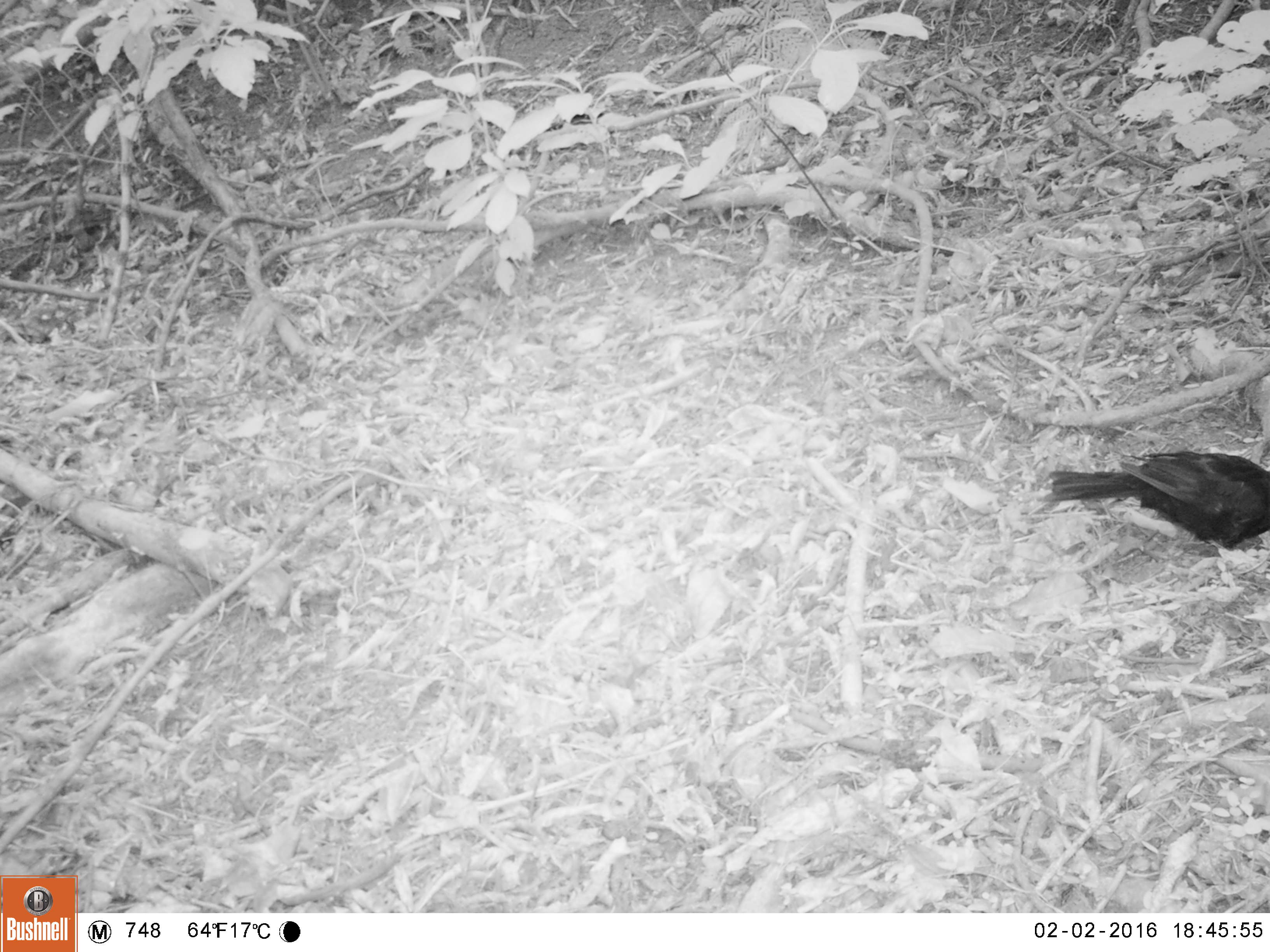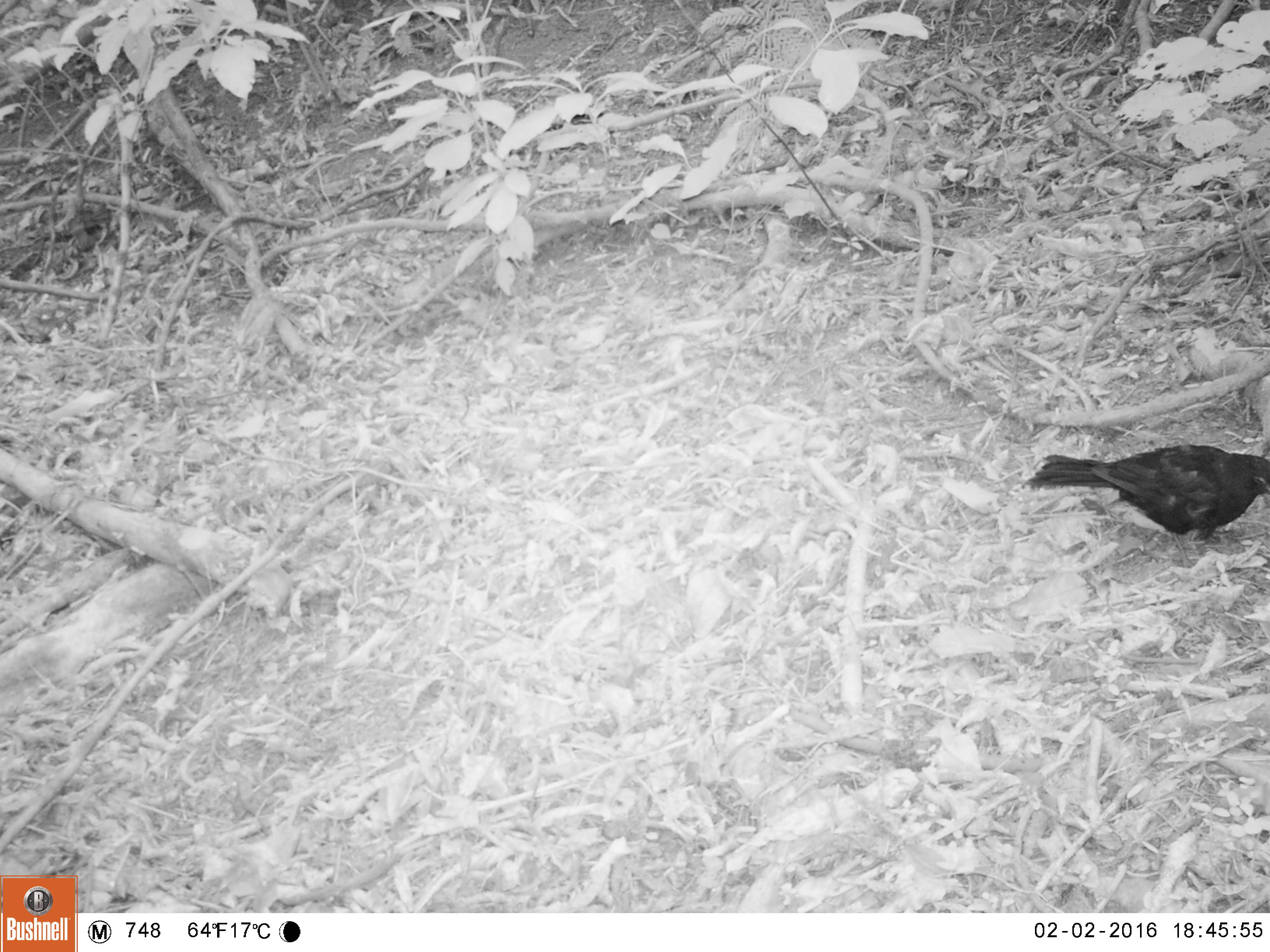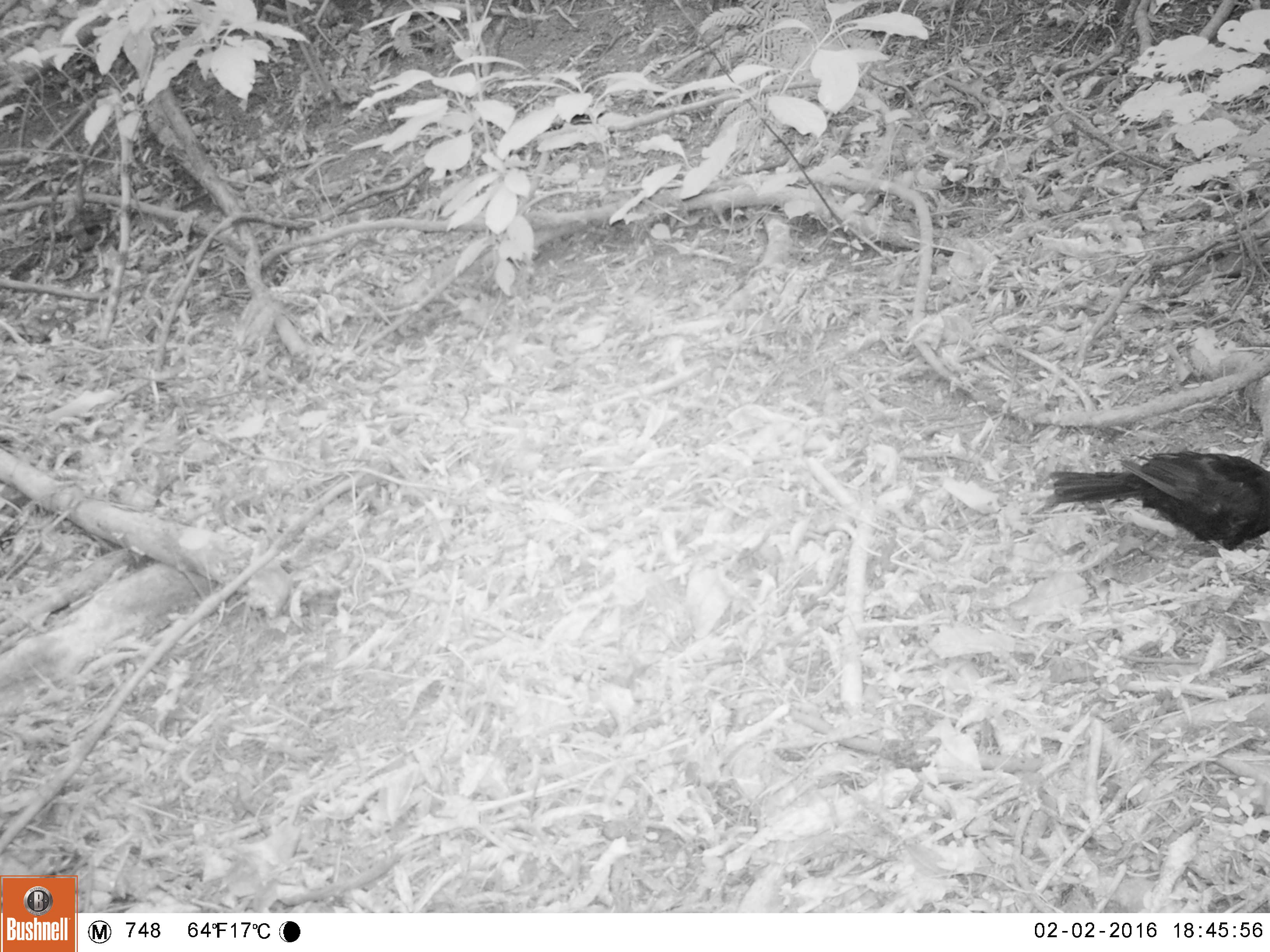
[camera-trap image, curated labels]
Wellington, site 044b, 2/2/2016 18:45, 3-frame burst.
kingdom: Animalia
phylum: Chordata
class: Aves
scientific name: Aves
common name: bird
Bird (Aves).